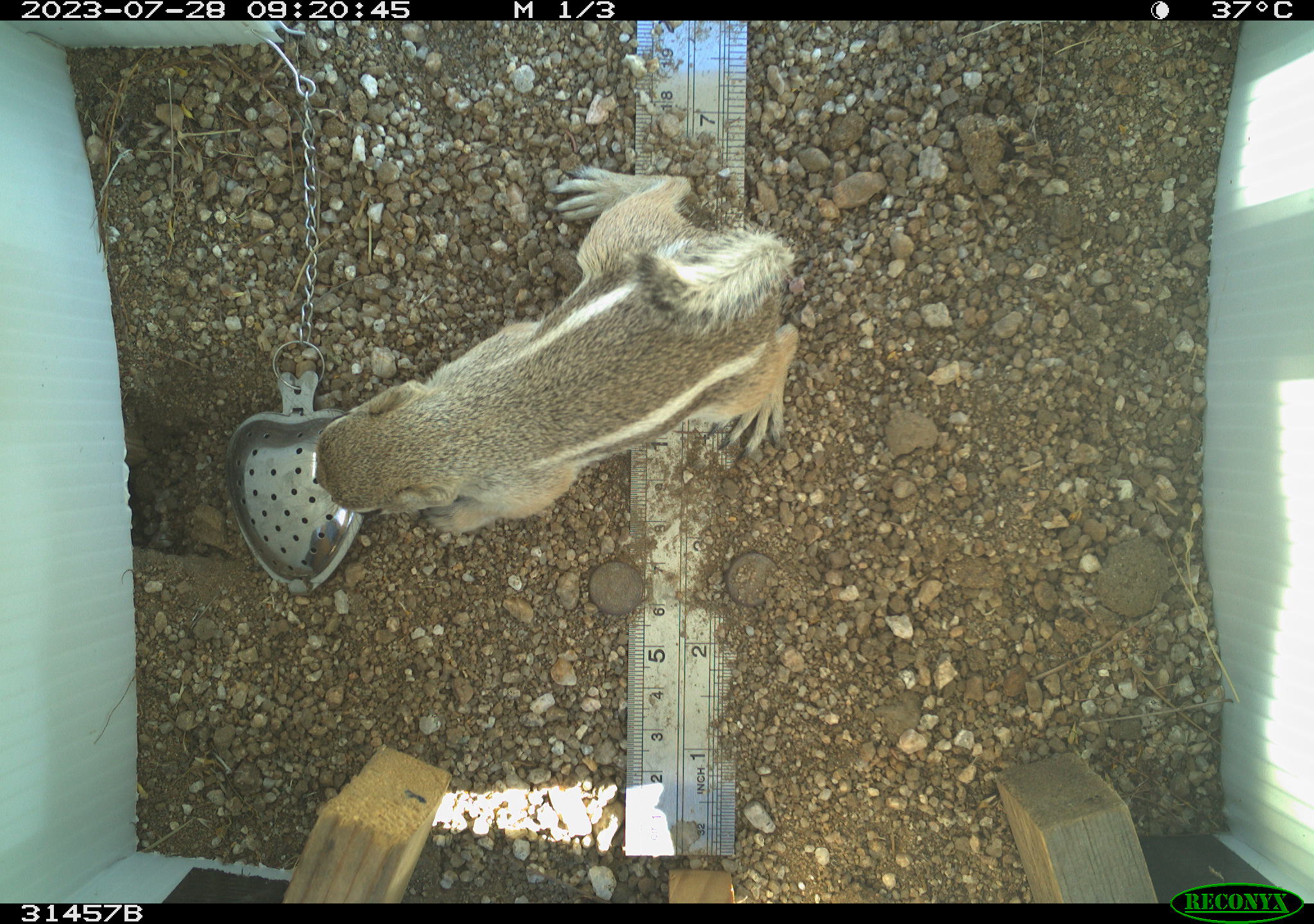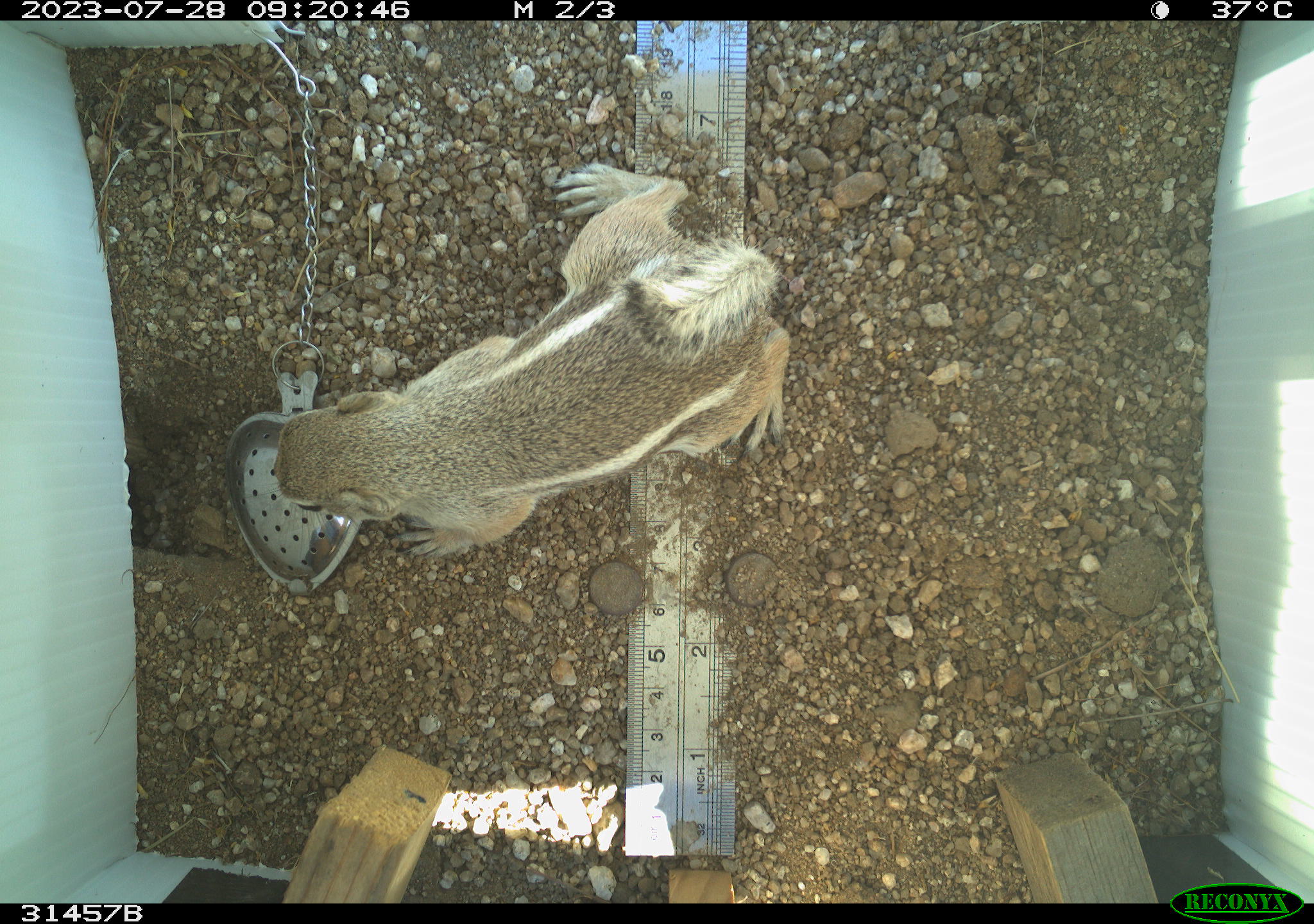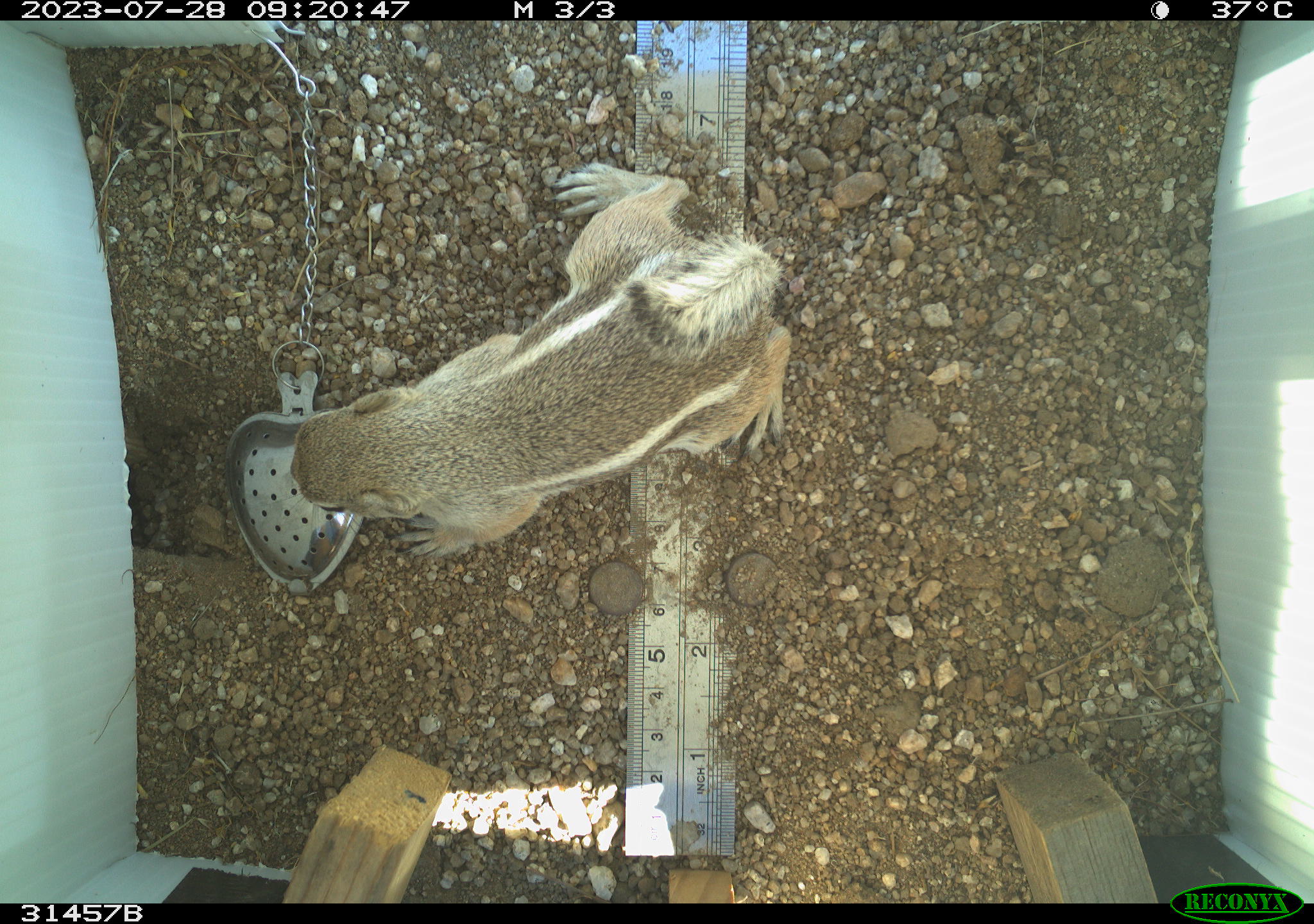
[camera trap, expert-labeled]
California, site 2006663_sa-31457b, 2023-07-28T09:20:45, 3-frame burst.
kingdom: Animalia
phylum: Chordata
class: Mammalia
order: Rodentia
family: Sciuridae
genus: Ammospermophilus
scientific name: Ammospermophilus leucurus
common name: white-tailed antelope squirrel